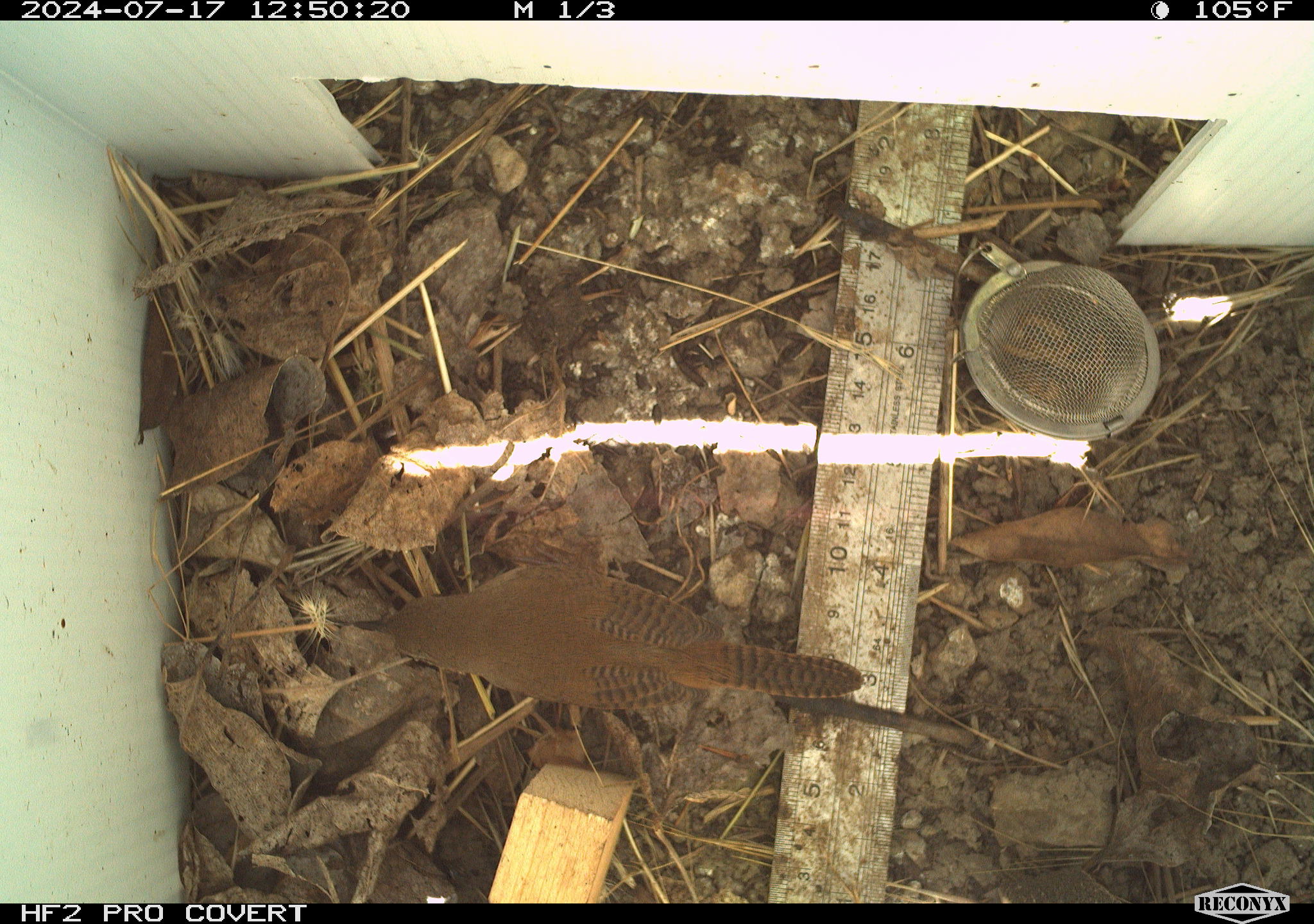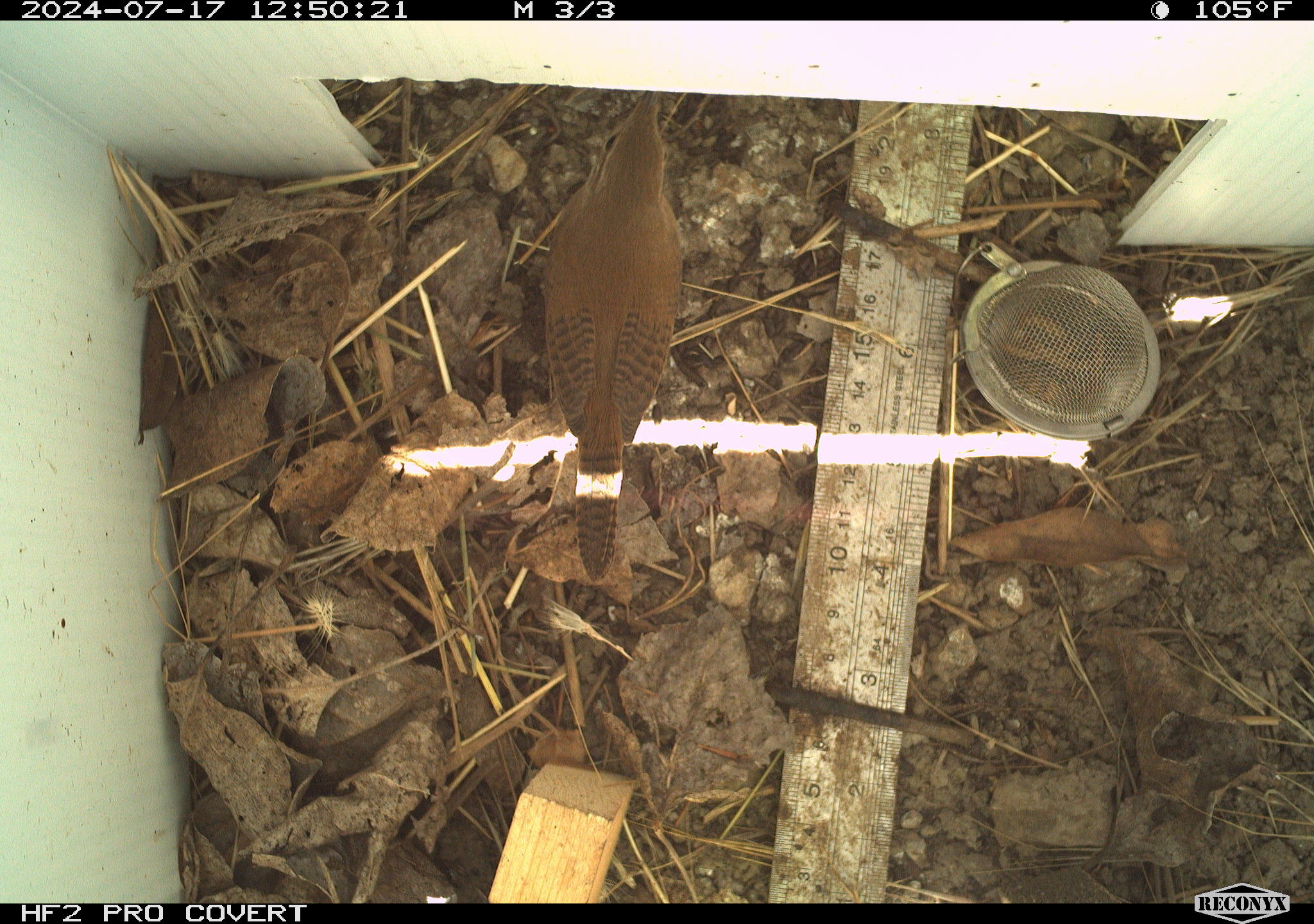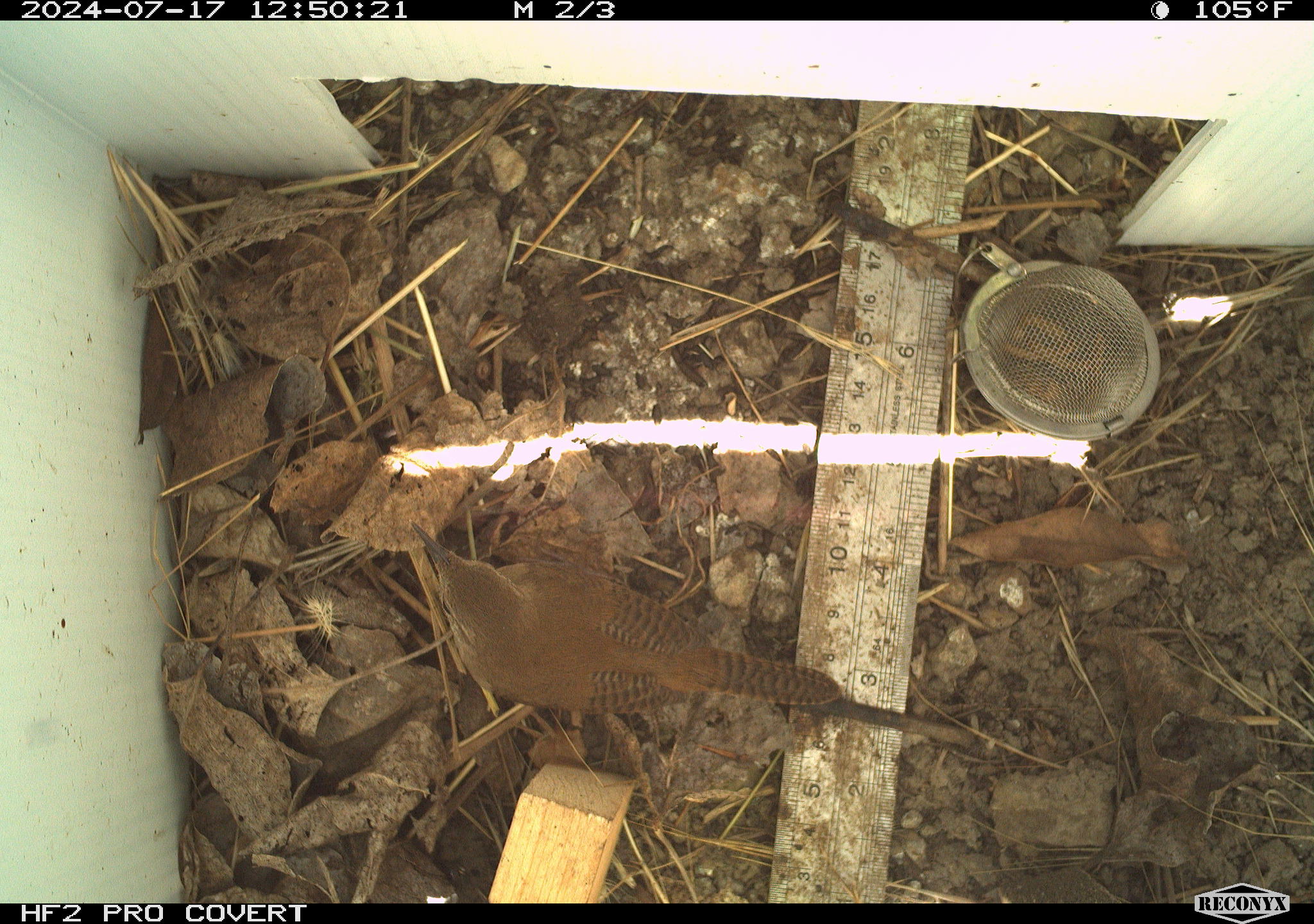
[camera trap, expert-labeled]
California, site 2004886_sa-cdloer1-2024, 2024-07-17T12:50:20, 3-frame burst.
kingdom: Animalia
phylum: Chordata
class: Aves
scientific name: Aves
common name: bird